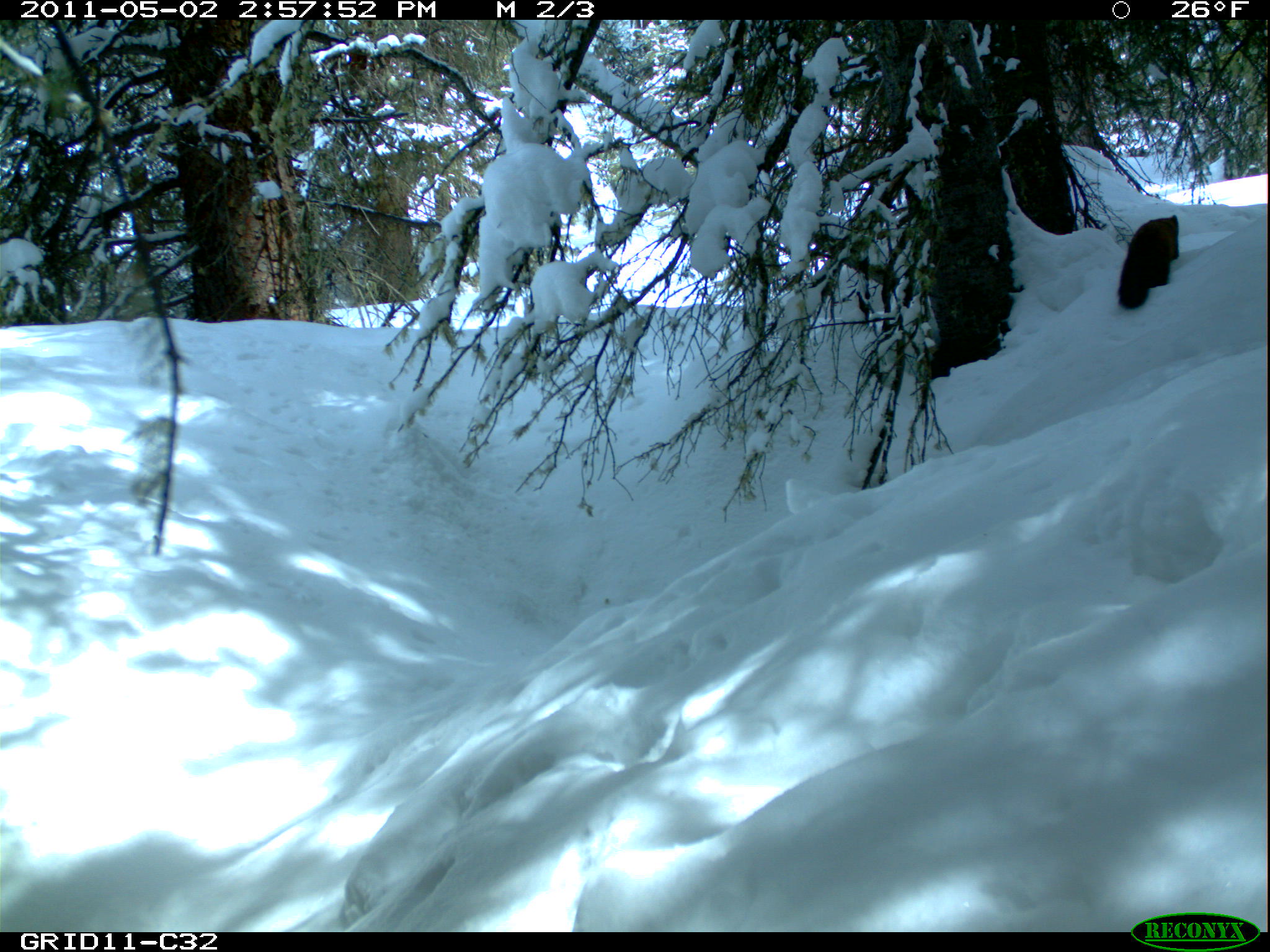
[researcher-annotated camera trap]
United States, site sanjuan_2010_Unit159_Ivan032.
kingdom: Animalia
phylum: Chordata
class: Mammalia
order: Carnivora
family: Mustelidae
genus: Martes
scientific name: Martes americana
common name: american marten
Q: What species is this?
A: Martes americana (american marten).